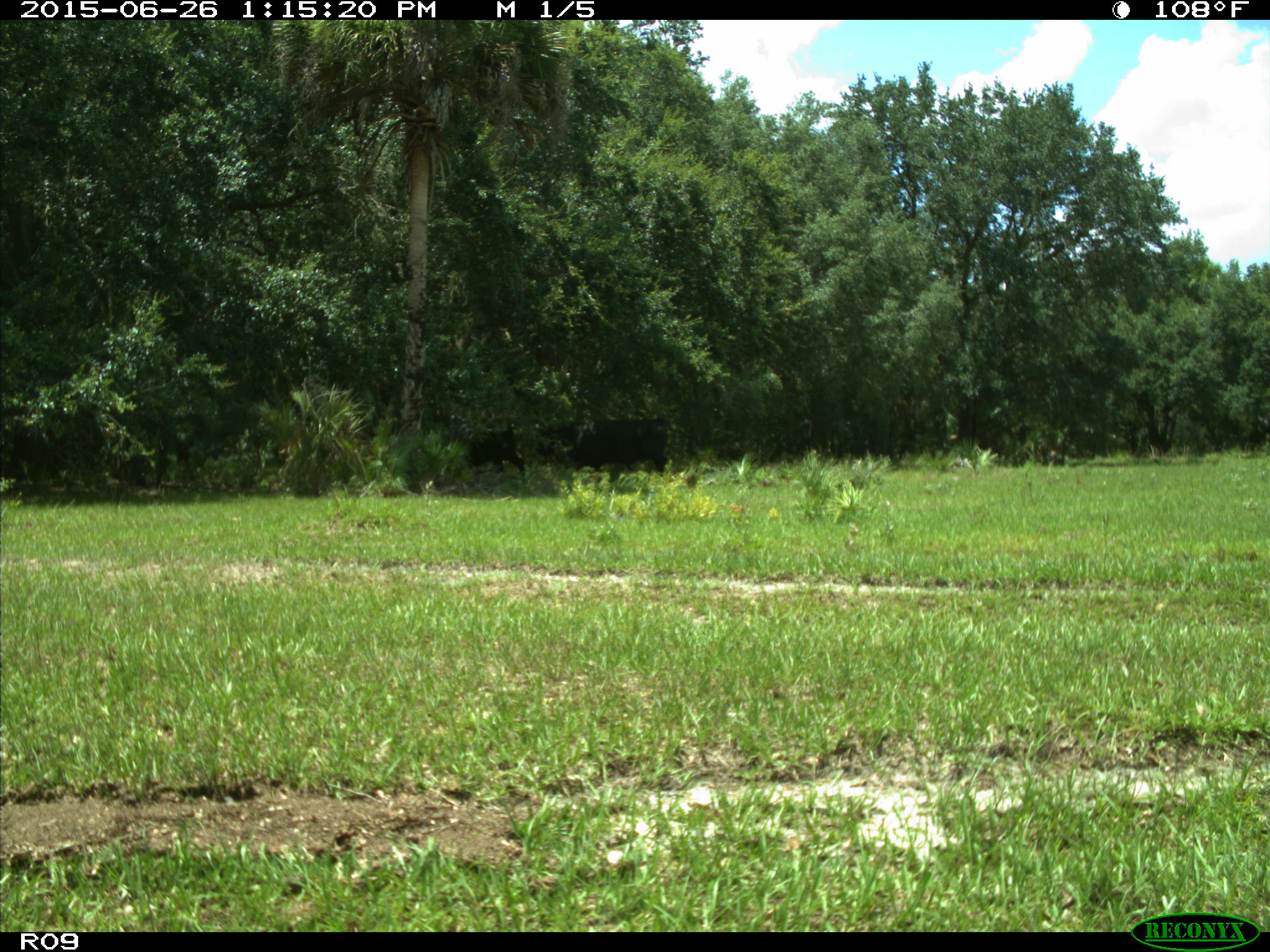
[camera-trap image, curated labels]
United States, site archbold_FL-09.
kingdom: Animalia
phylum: Chordata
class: Mammalia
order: Artiodactyla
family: Bovidae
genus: Bos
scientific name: Bos taurus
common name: domestic cow